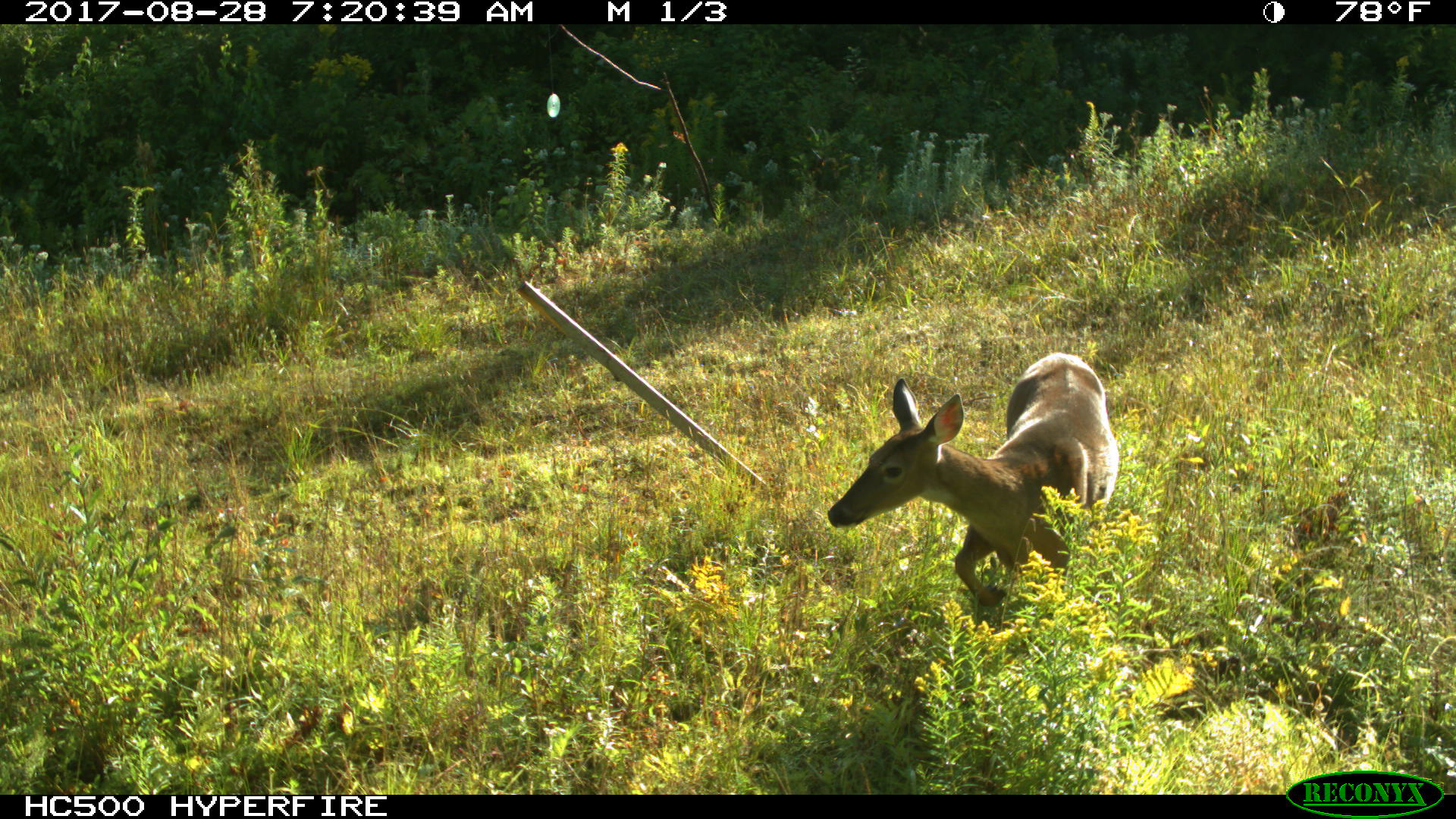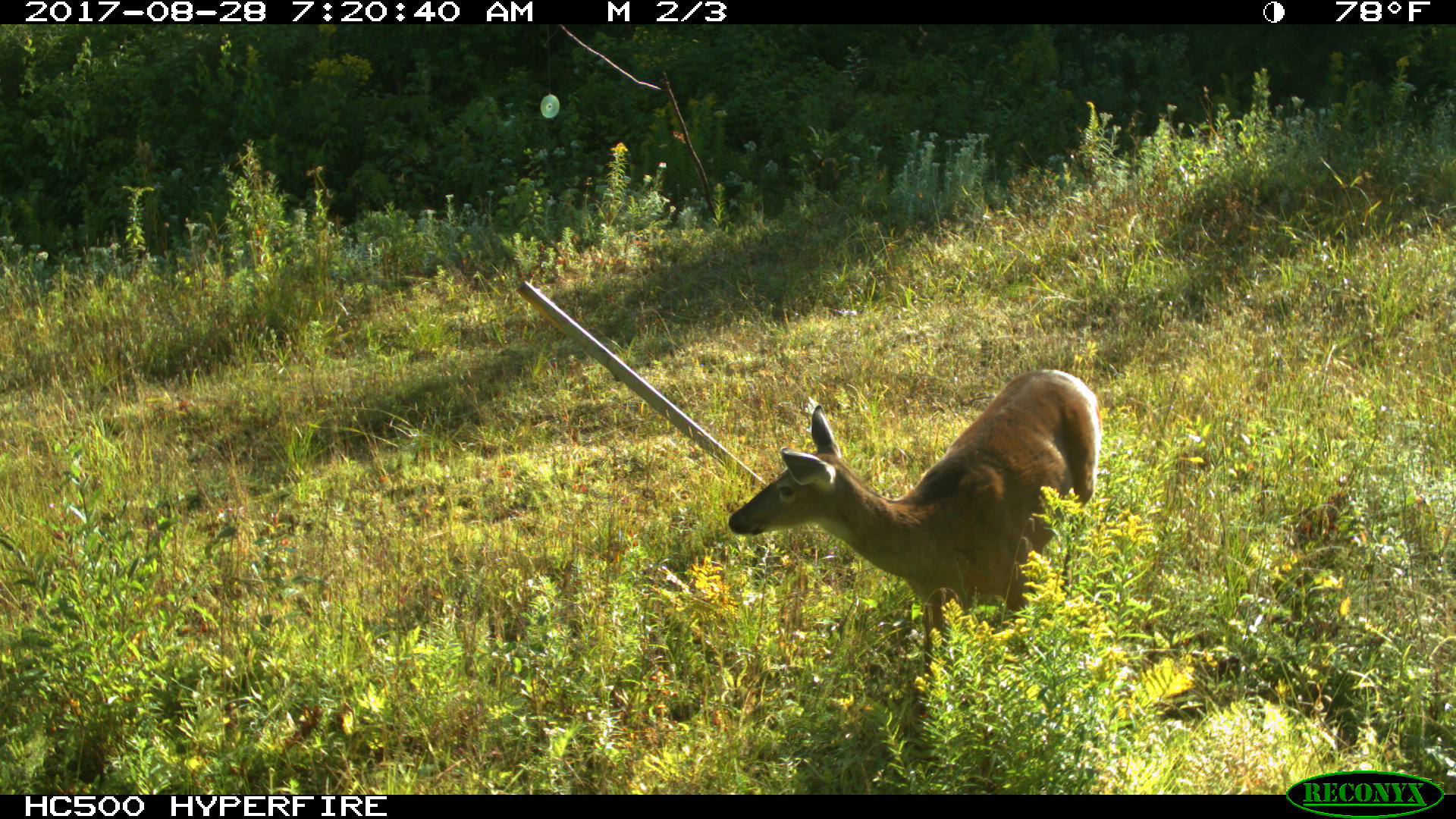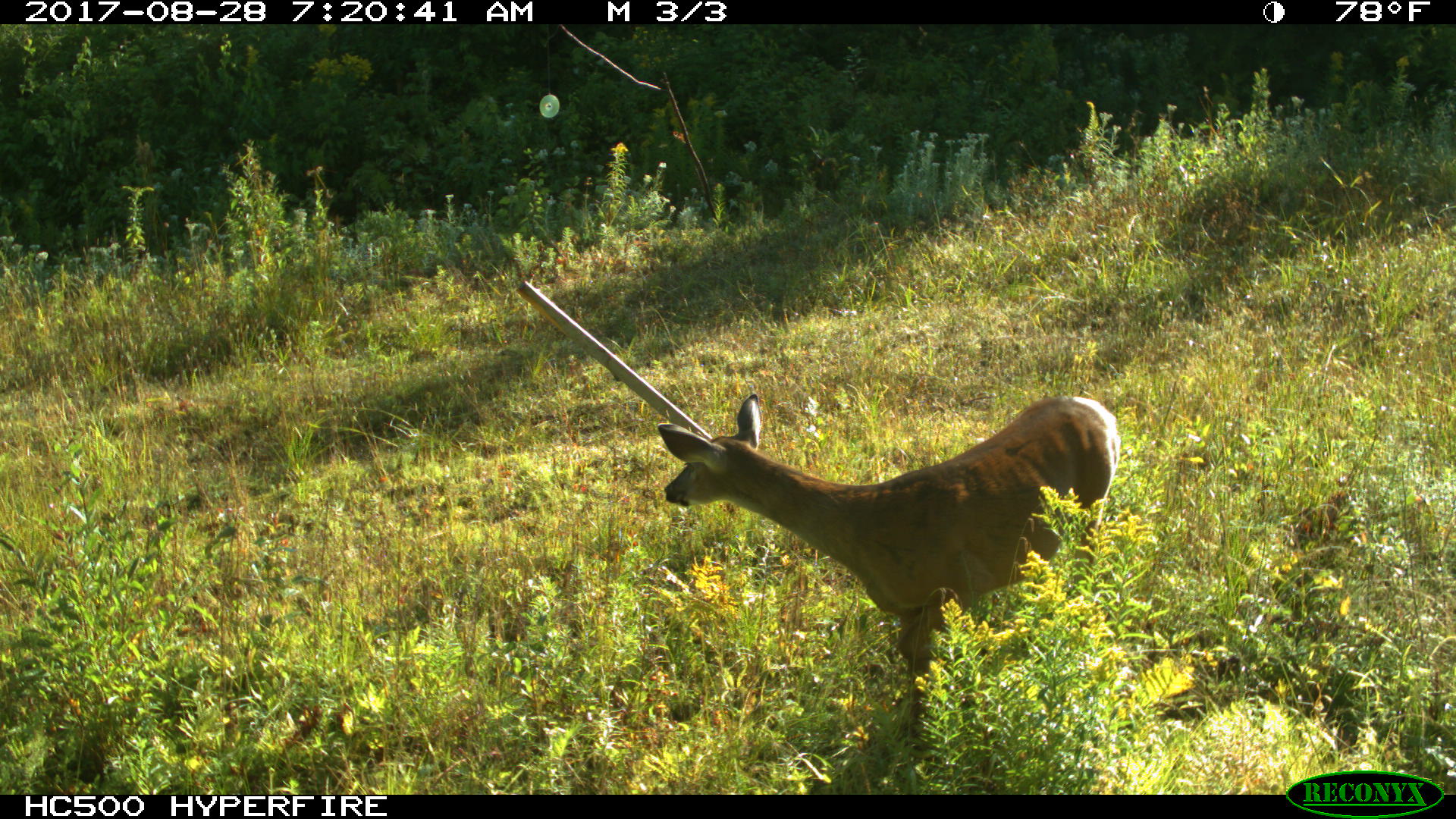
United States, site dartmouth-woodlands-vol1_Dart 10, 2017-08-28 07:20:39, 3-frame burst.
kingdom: Animalia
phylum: Chordata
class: Mammalia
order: Artiodactyla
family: Cervidae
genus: Odocoileus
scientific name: Odocoileus virginianus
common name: white-tailed deer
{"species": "white-tailed deer (Odocoileus virginianus)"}